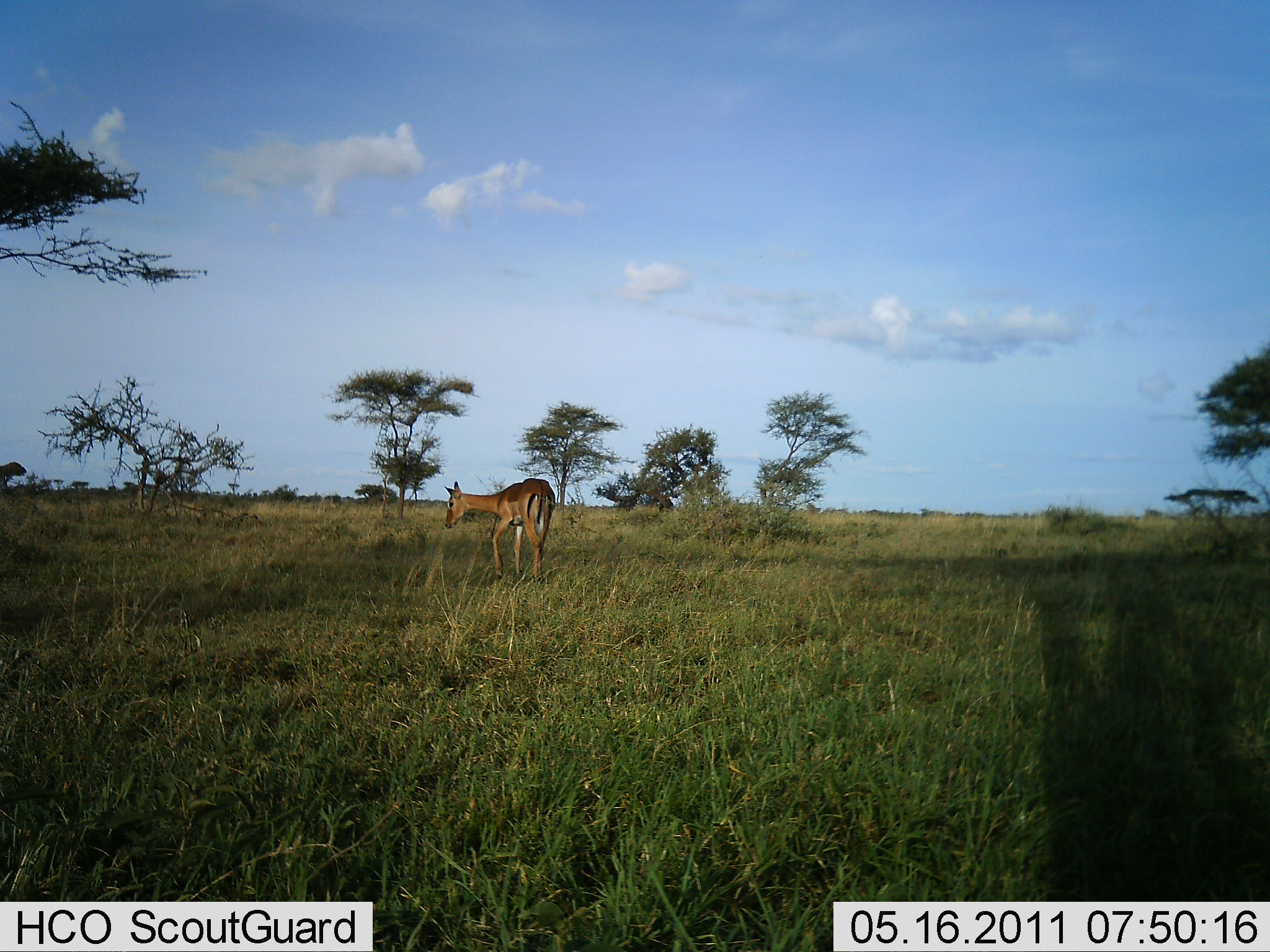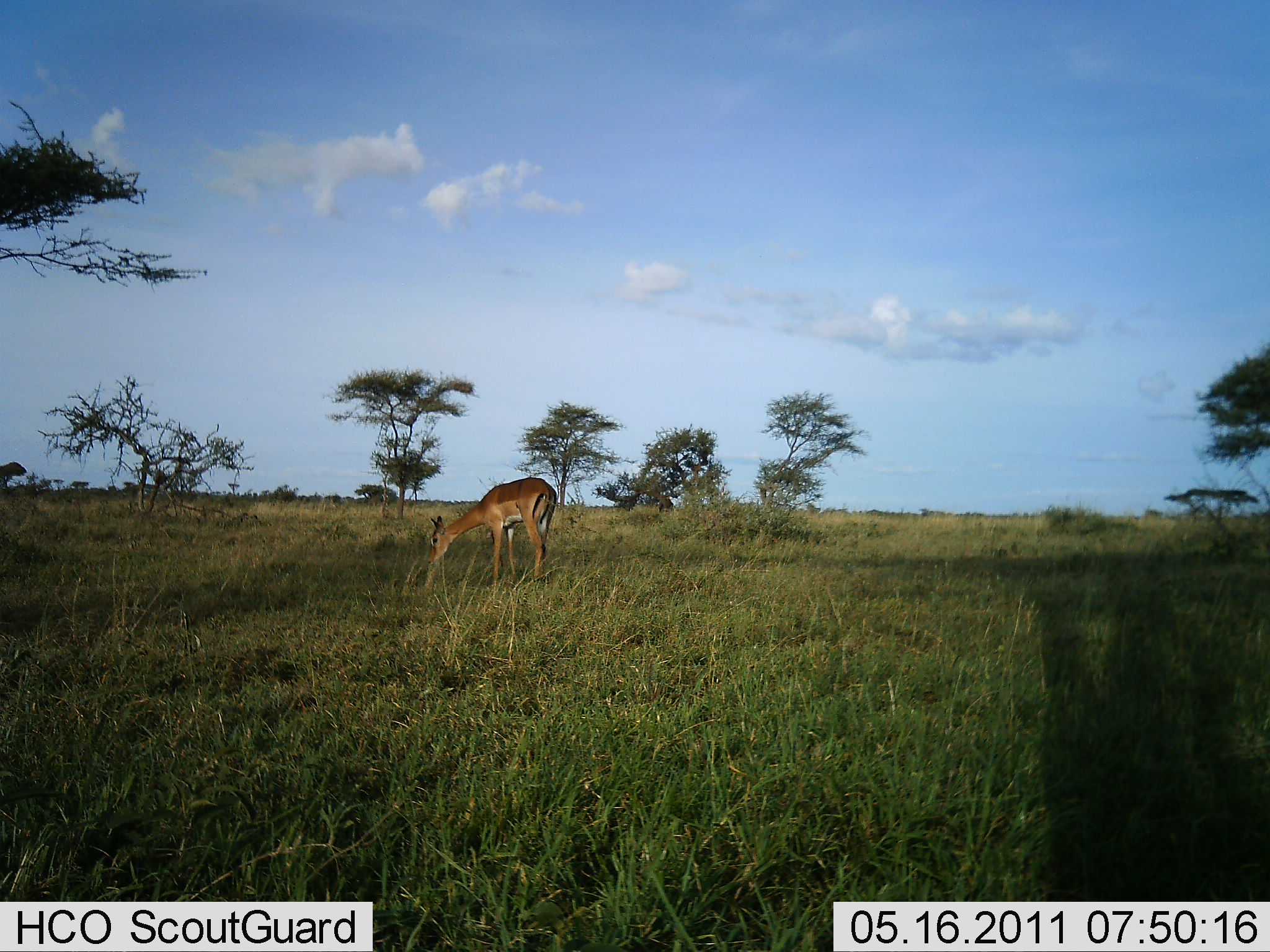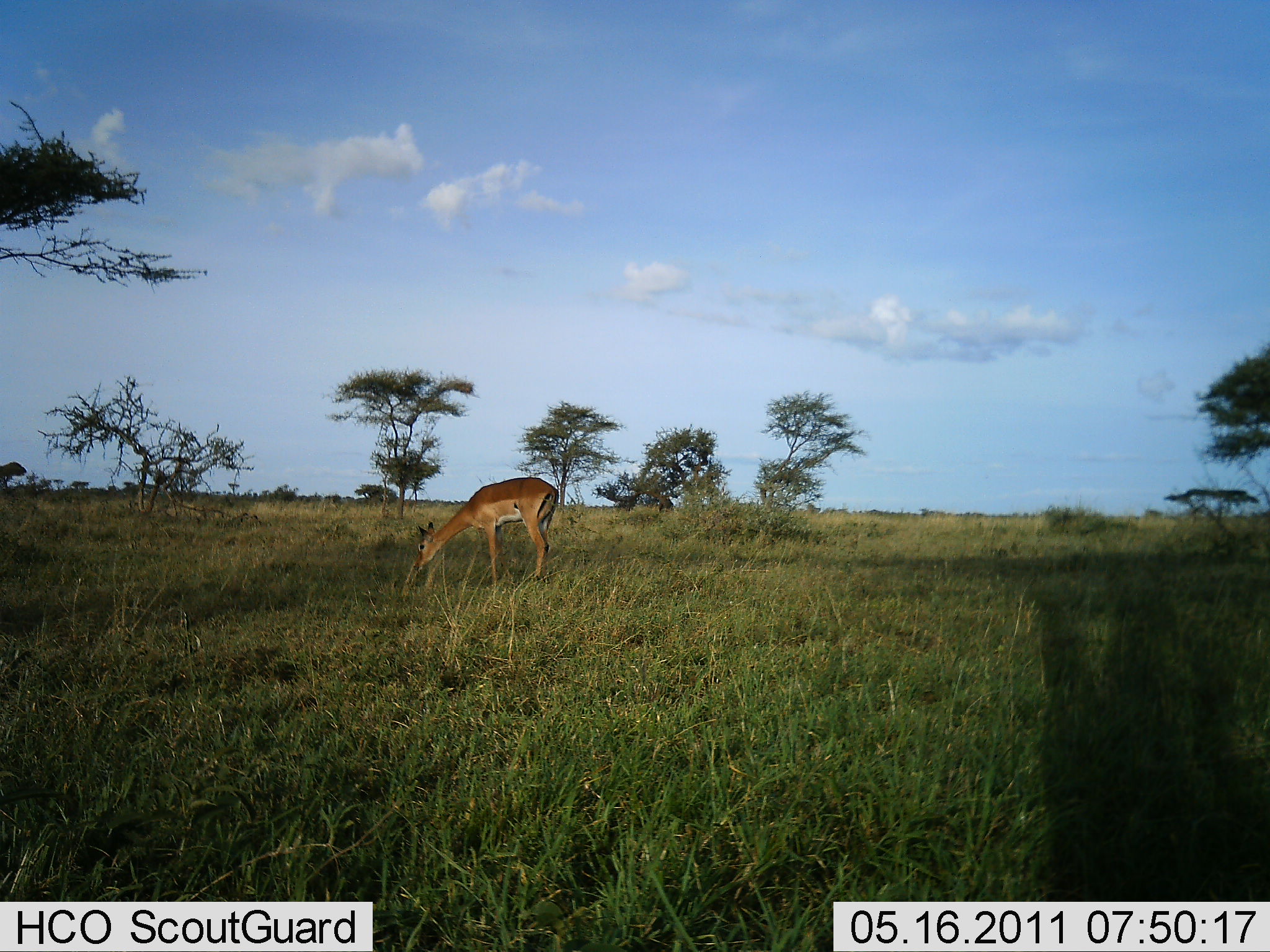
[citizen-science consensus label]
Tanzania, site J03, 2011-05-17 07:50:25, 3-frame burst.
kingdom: Animalia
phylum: Chordata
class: Mammalia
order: Artiodactyla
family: Bovidae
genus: Aepyceros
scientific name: Aepyceros melampus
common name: impala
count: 1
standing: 12%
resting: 0%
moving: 0%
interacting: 0%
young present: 0%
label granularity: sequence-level